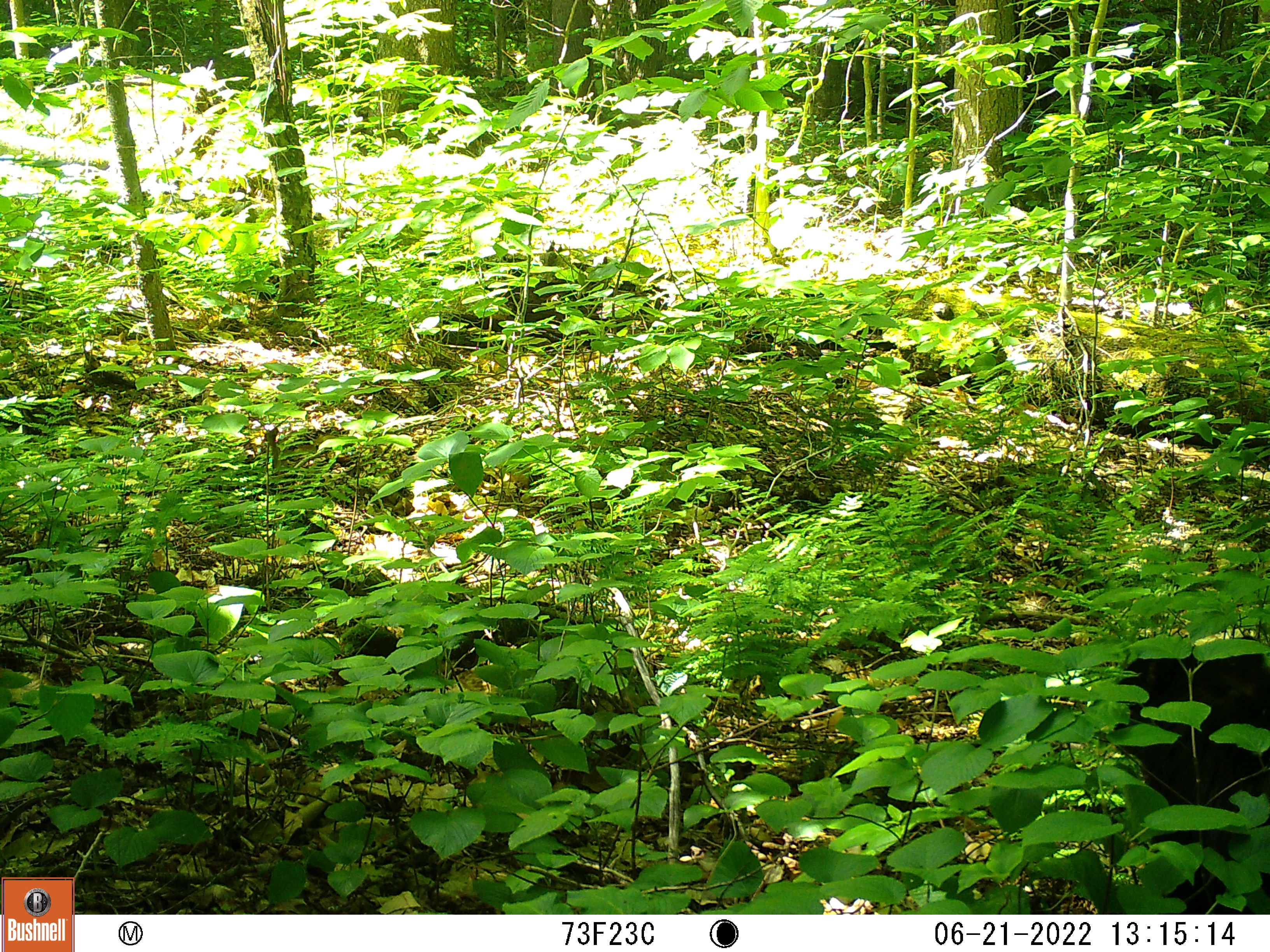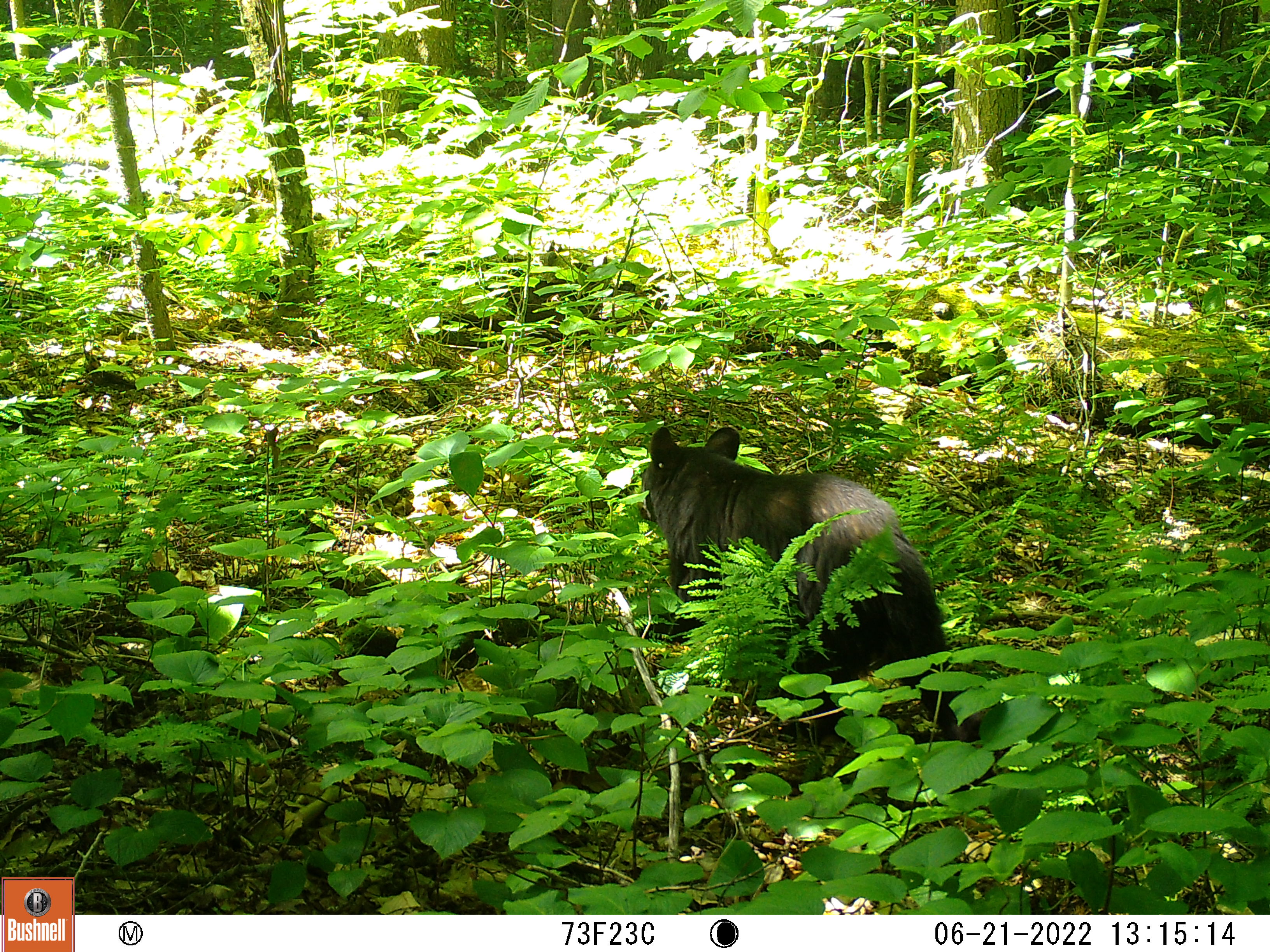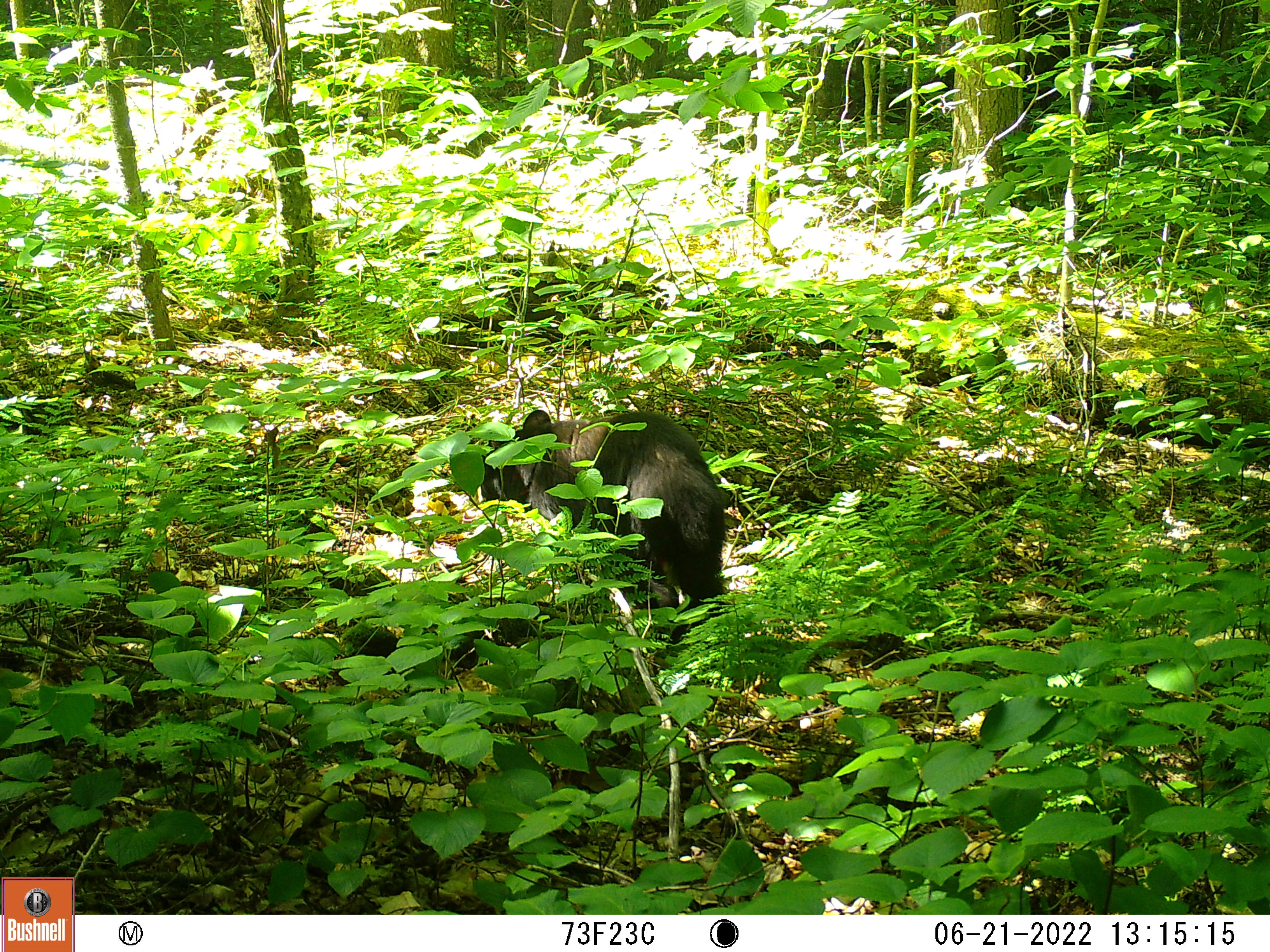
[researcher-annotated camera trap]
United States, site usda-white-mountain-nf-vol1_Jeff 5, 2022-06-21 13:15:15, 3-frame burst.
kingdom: Animalia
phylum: Chordata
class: Mammalia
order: Carnivora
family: Ursidae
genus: Ursus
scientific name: Ursus americanus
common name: black bear